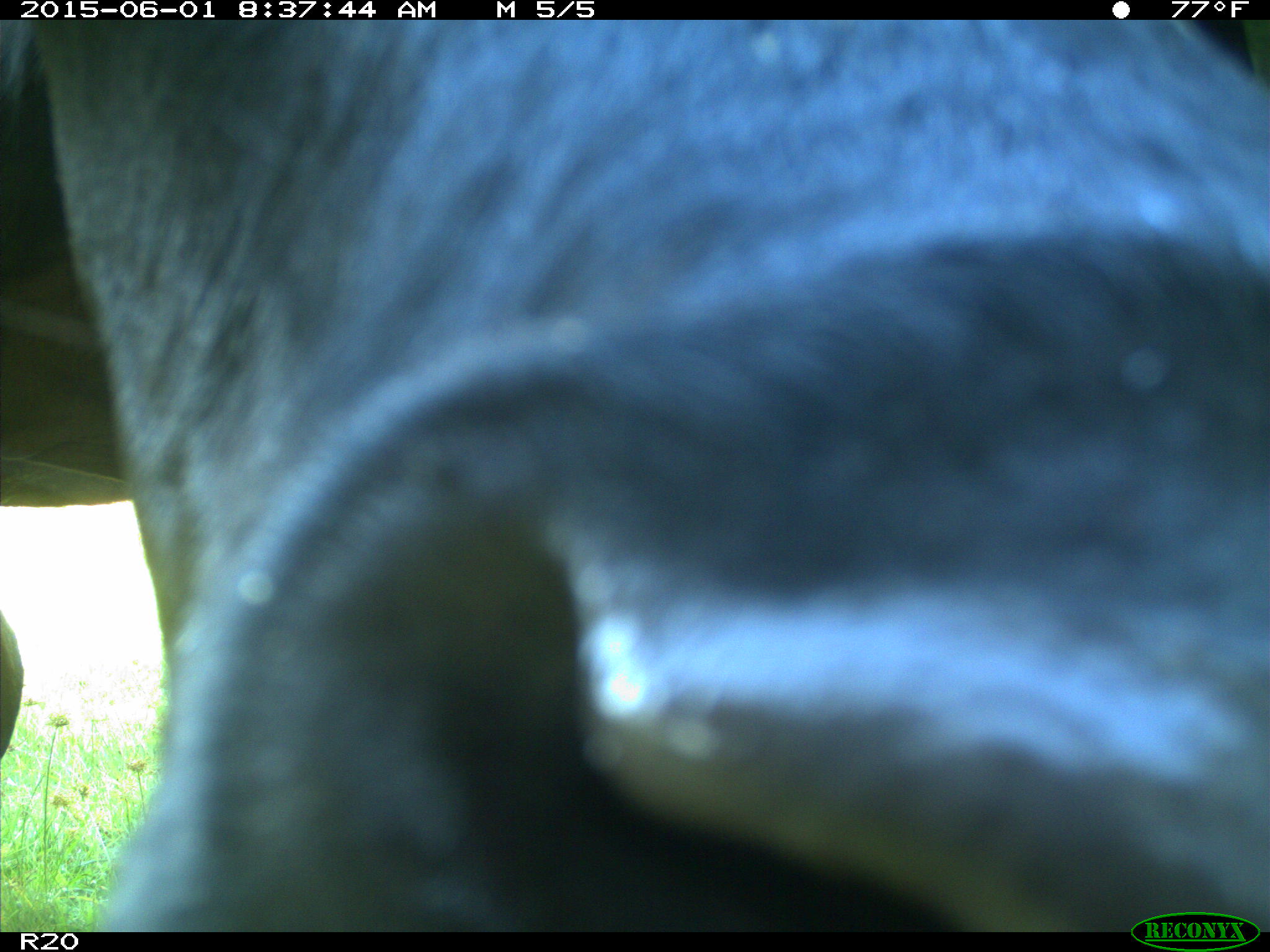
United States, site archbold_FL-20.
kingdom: Animalia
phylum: Chordata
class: Mammalia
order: Artiodactyla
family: Bovidae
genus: Bos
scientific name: Bos taurus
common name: domestic cow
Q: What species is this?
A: Bos taurus (domestic cow).